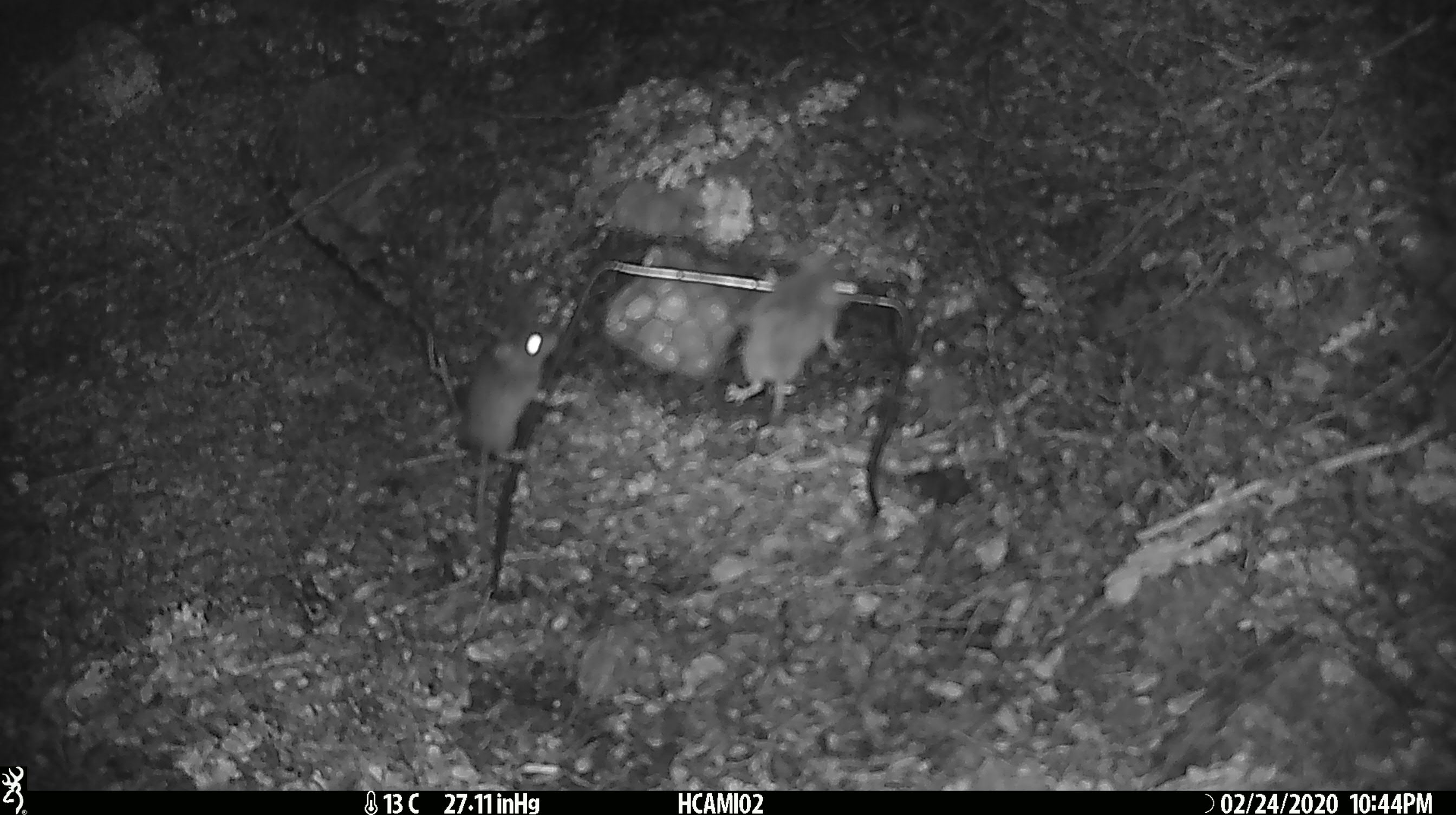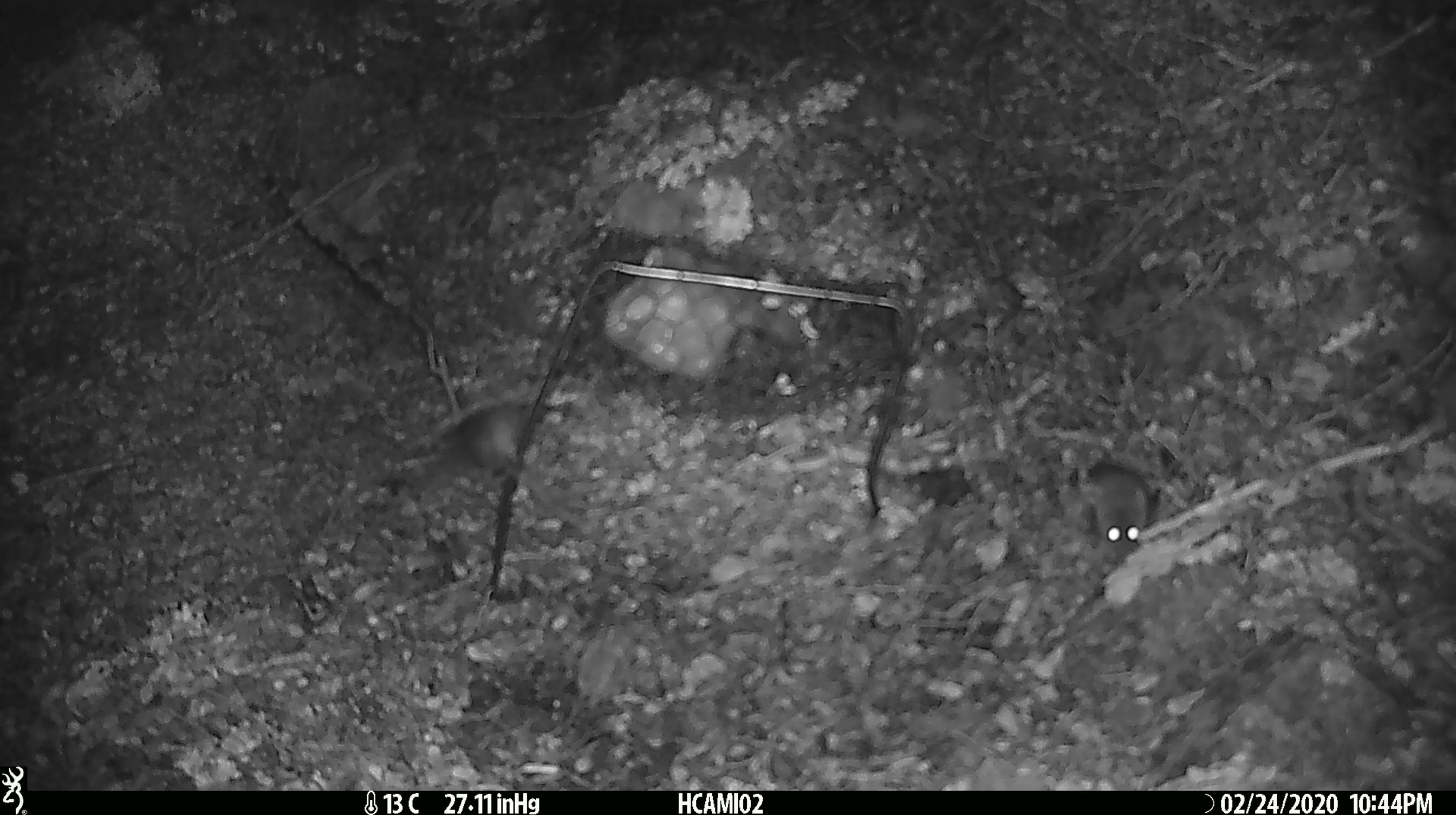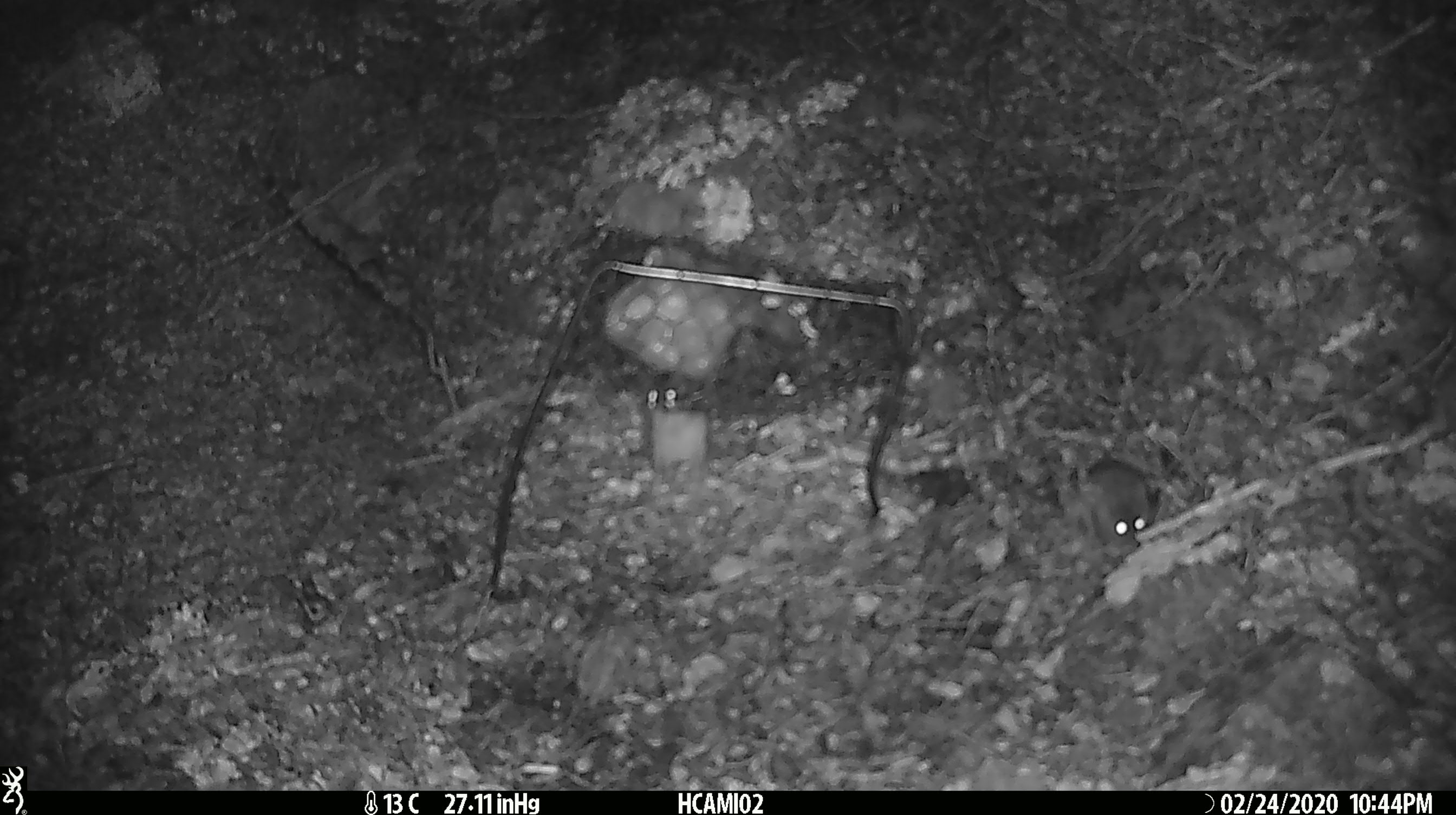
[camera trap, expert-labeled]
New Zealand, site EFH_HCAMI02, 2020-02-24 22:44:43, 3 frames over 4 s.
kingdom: Animalia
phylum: Chordata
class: Mammalia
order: Rodentia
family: Muridae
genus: Mus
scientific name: Mus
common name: mouse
Mouse (Mus).